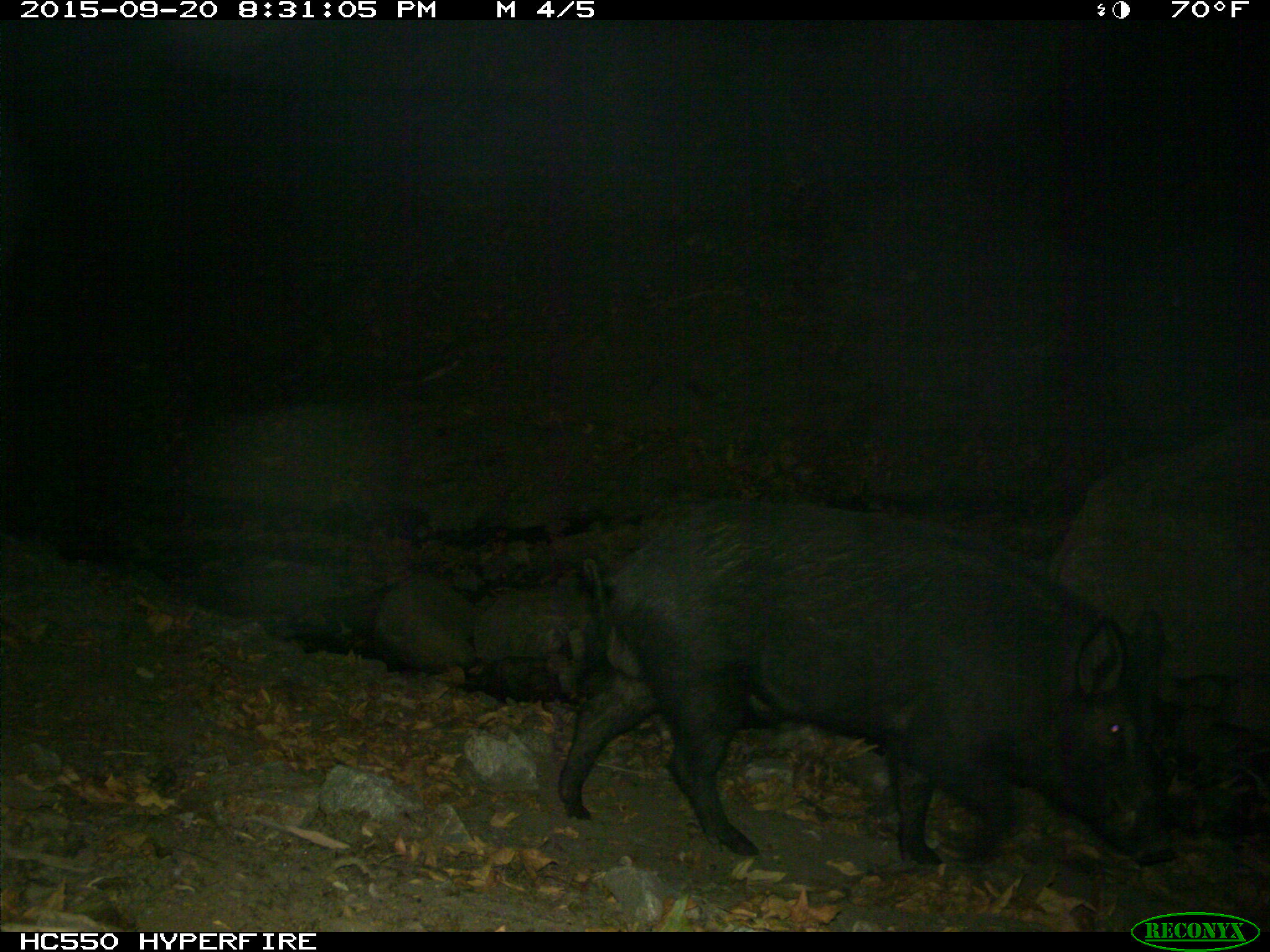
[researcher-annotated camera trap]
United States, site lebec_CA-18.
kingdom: Animalia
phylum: Chordata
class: Mammalia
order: Artiodactyla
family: Suidae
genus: Sus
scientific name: Sus scrofa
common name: wild boar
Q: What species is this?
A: Sus scrofa (wild boar).